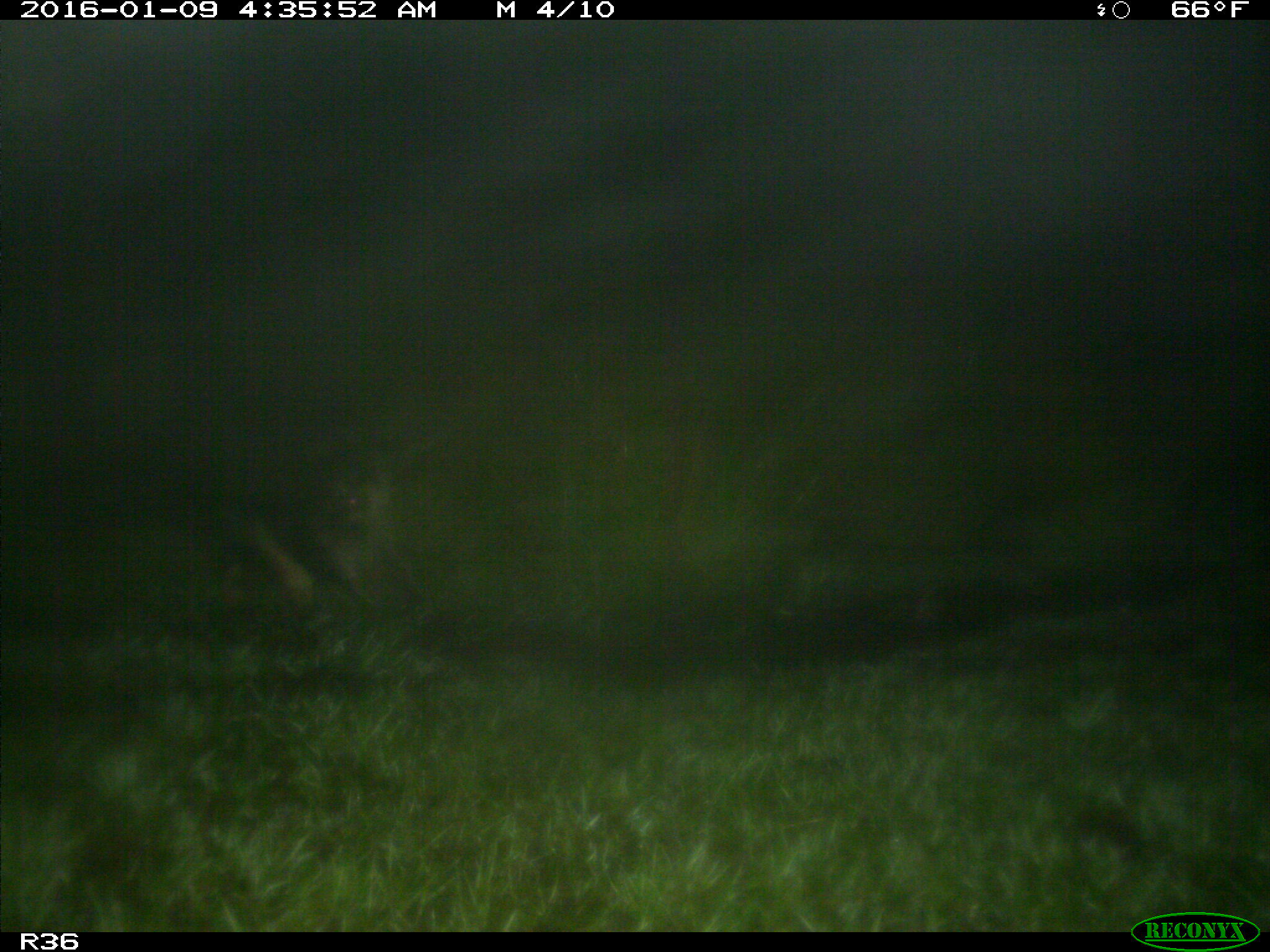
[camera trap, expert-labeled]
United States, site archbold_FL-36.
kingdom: Animalia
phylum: Chordata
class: Mammalia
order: Artiodactyla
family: Suidae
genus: Sus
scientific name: Sus scrofa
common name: wild boar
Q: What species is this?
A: Sus scrofa (wild boar).